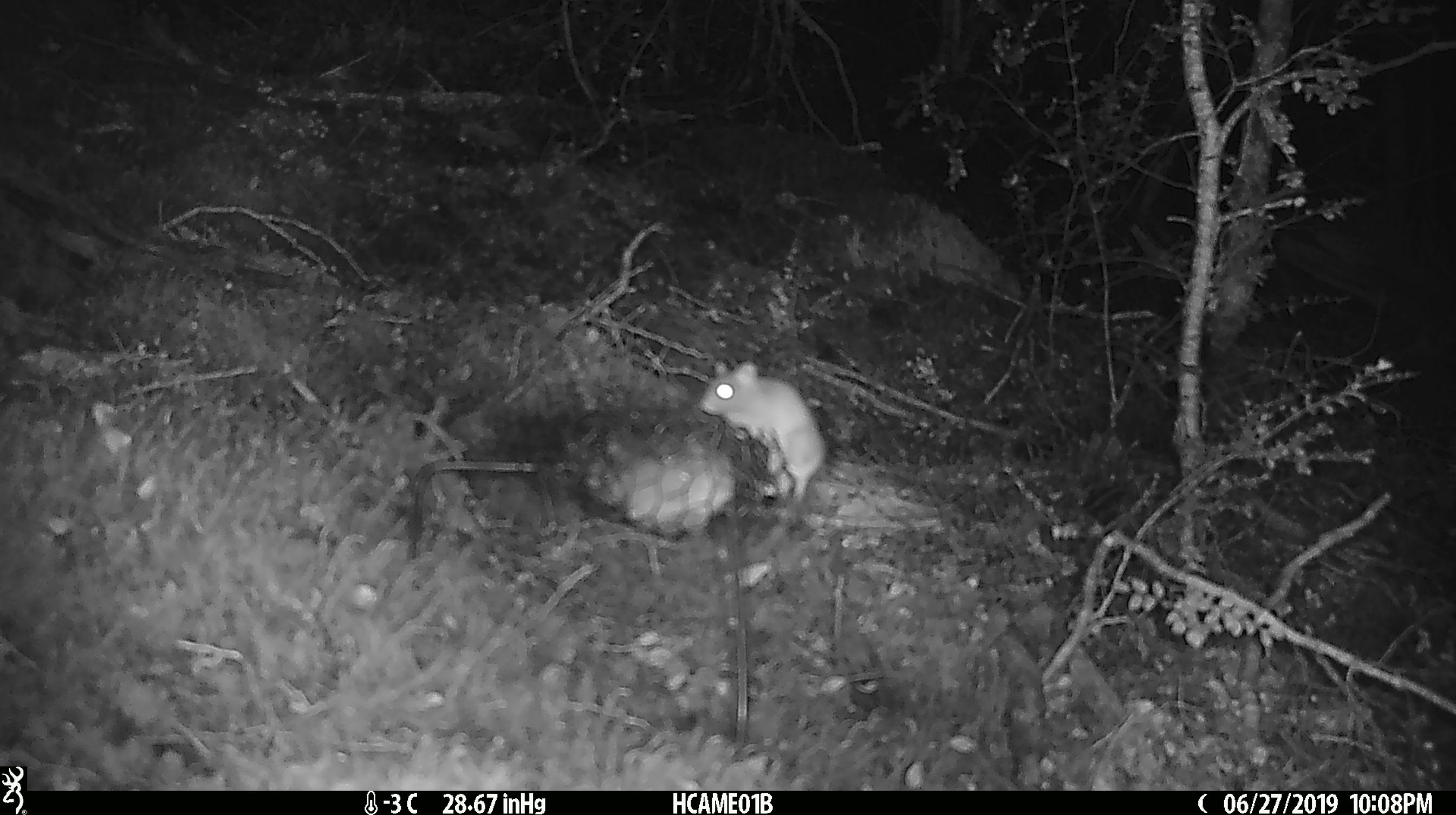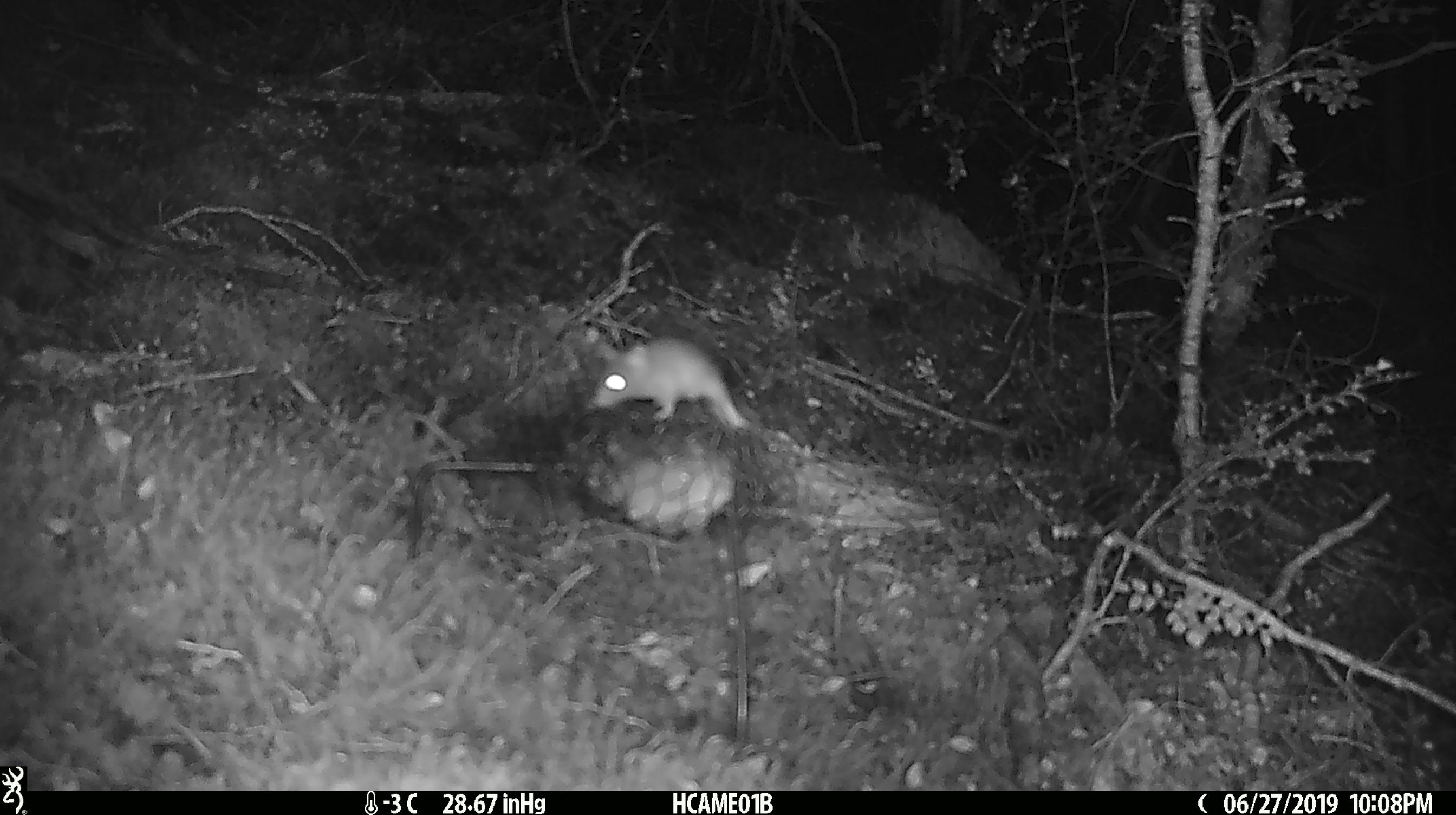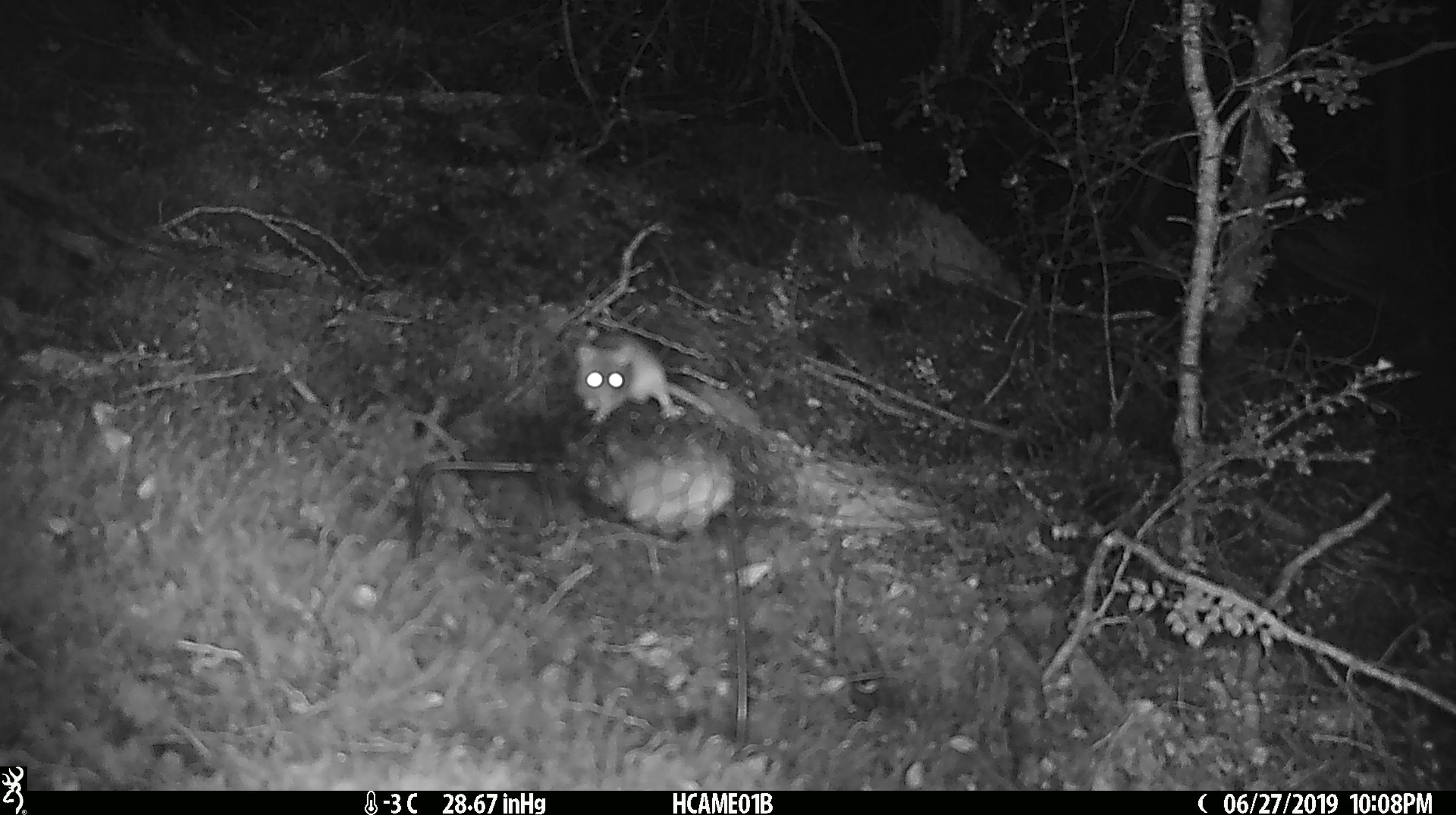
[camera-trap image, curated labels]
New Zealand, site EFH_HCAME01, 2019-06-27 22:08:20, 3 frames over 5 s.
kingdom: Animalia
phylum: Chordata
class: Mammalia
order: Rodentia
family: Muridae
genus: Mus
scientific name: Mus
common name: mouse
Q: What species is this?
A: Mouse (Mus).